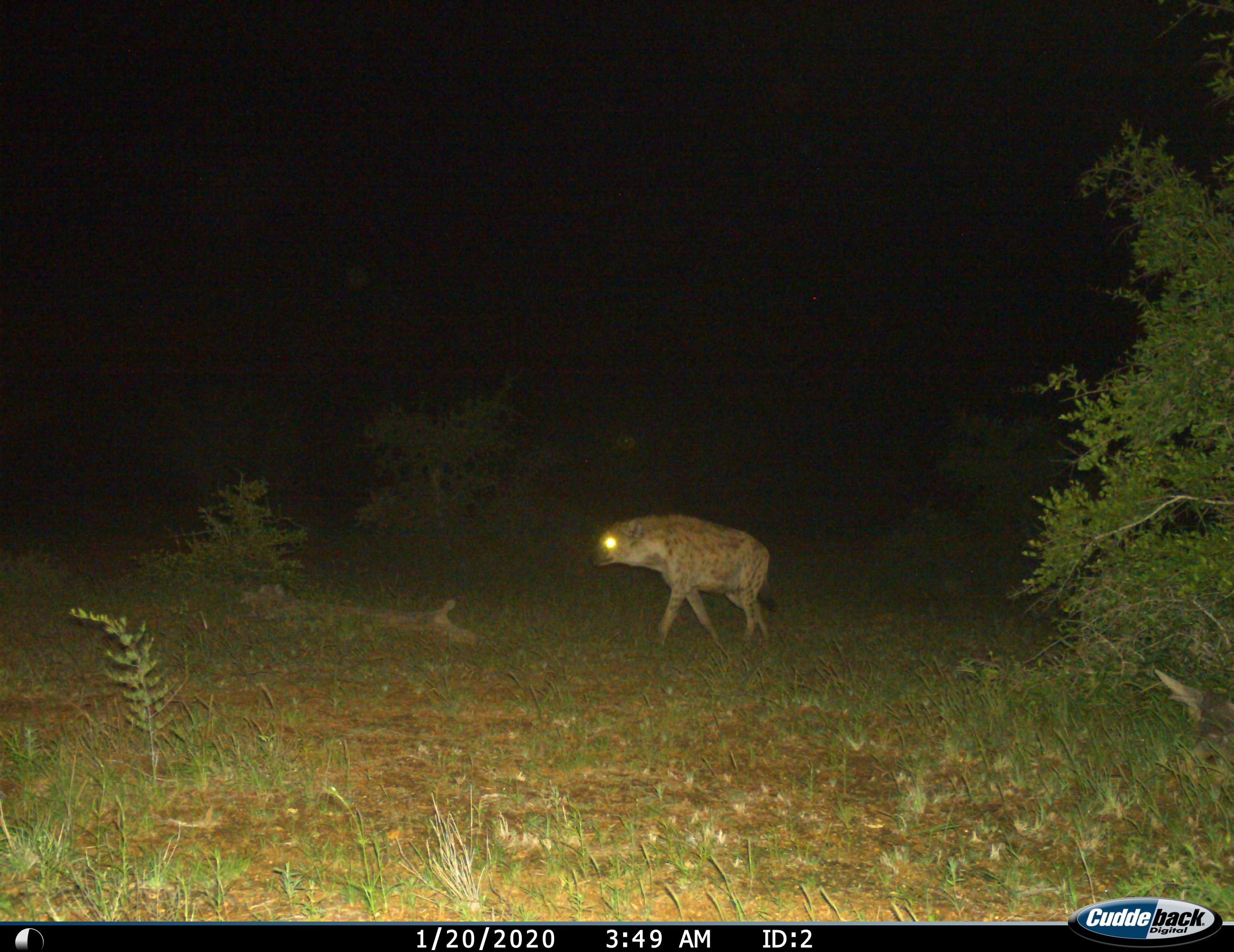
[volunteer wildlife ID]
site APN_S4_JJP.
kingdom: Animalia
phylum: Chordata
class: Mammalia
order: Carnivora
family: Hyaenidae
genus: Crocuta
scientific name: Crocuta crocuta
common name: spotted hyena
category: hyenaspotted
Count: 1.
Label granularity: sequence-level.